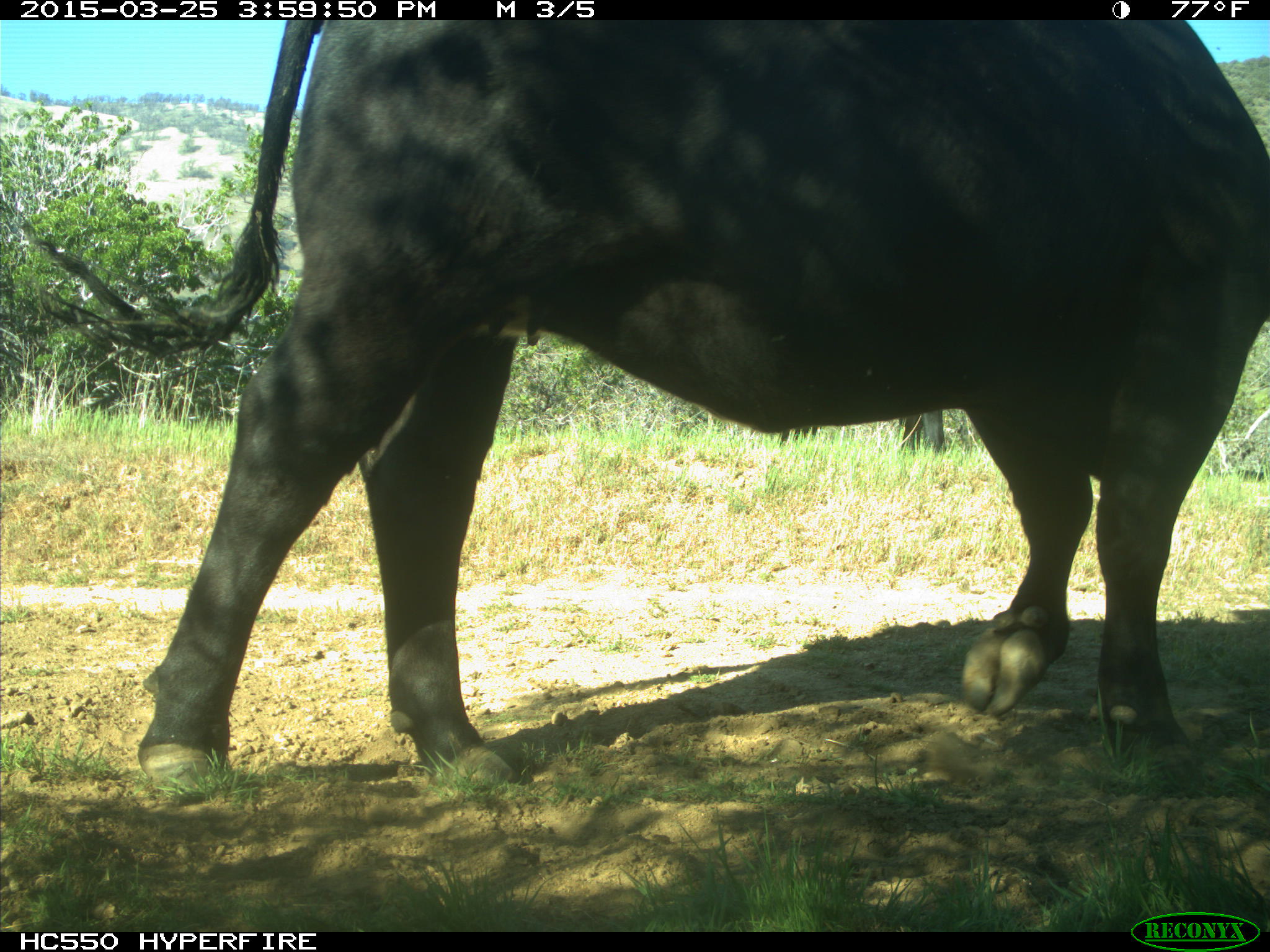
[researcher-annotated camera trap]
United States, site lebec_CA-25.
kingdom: Animalia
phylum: Chordata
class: Mammalia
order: Artiodactyla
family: Bovidae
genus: Bos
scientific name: Bos taurus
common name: domestic cow